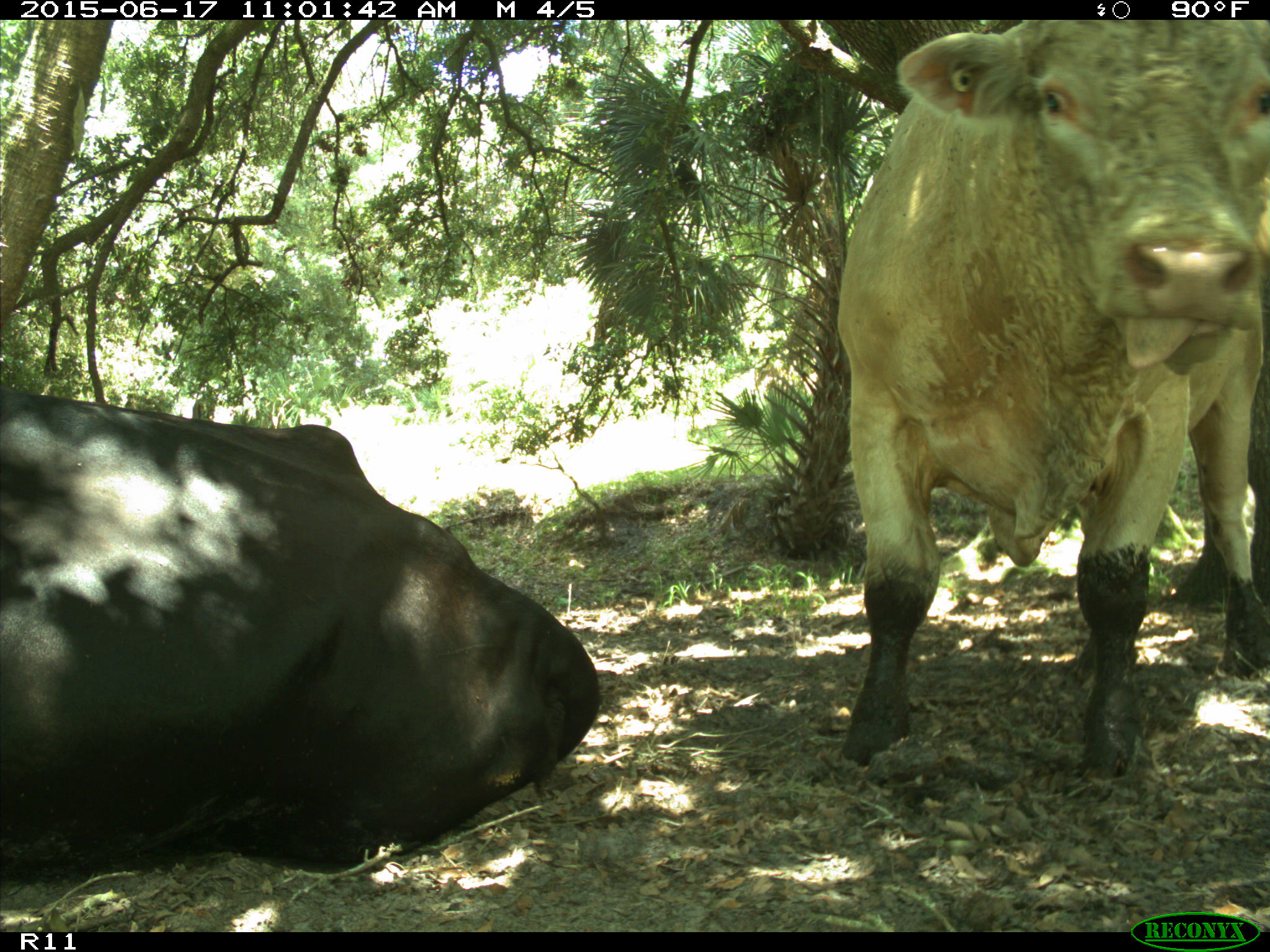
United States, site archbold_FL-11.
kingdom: Animalia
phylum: Chordata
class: Mammalia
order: Artiodactyla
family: Bovidae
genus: Bos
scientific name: Bos taurus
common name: domestic cow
Bos taurus (domestic cow).